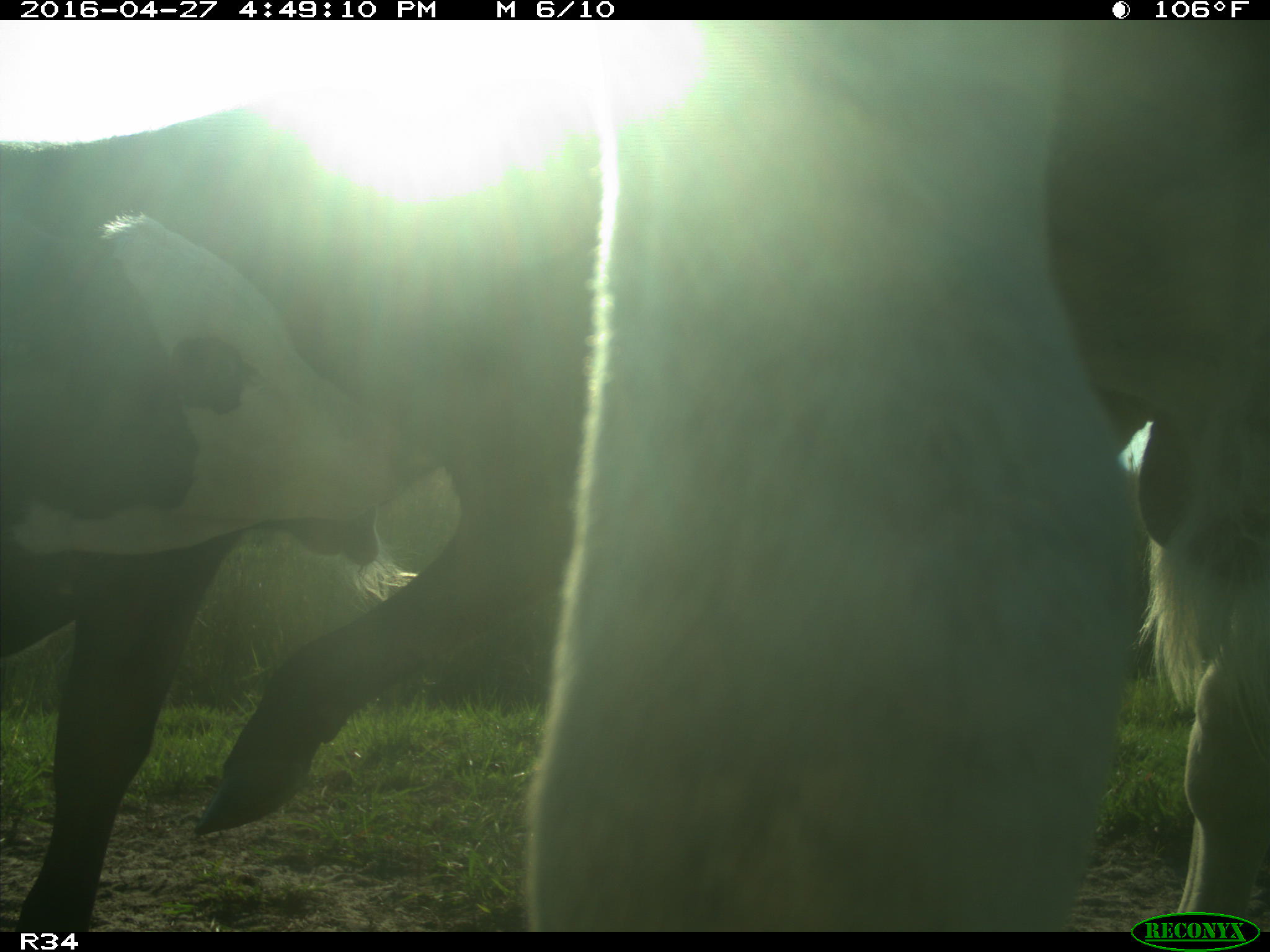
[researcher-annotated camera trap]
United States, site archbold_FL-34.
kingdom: Animalia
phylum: Chordata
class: Mammalia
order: Artiodactyla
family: Bovidae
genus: Bos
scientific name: Bos taurus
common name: domestic cow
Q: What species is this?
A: Bos taurus (domestic cow).